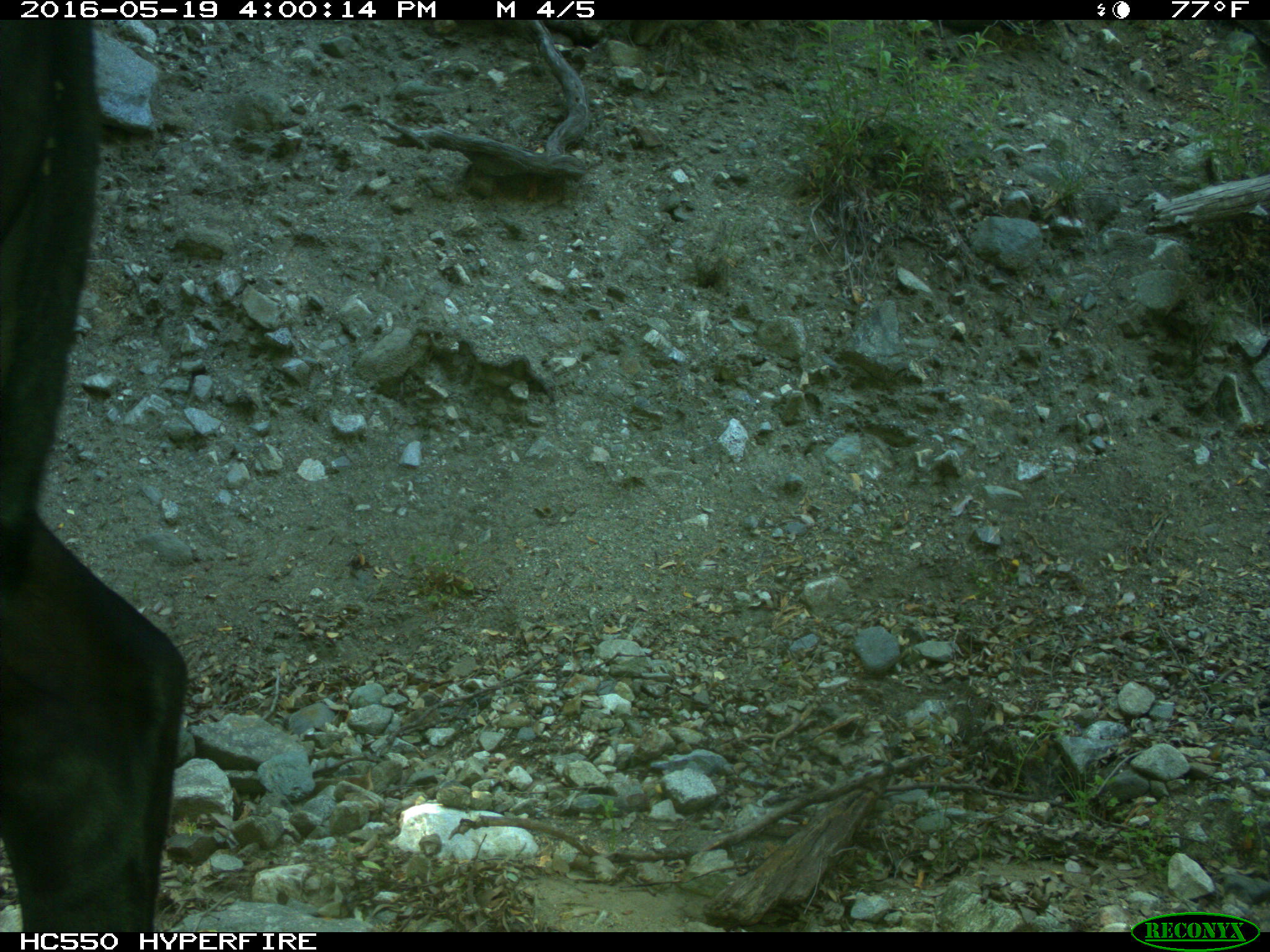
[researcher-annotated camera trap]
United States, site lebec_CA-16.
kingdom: Animalia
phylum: Chordata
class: Mammalia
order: Artiodactyla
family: Bovidae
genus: Bos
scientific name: Bos taurus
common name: domestic cow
Bos taurus (domestic cow).